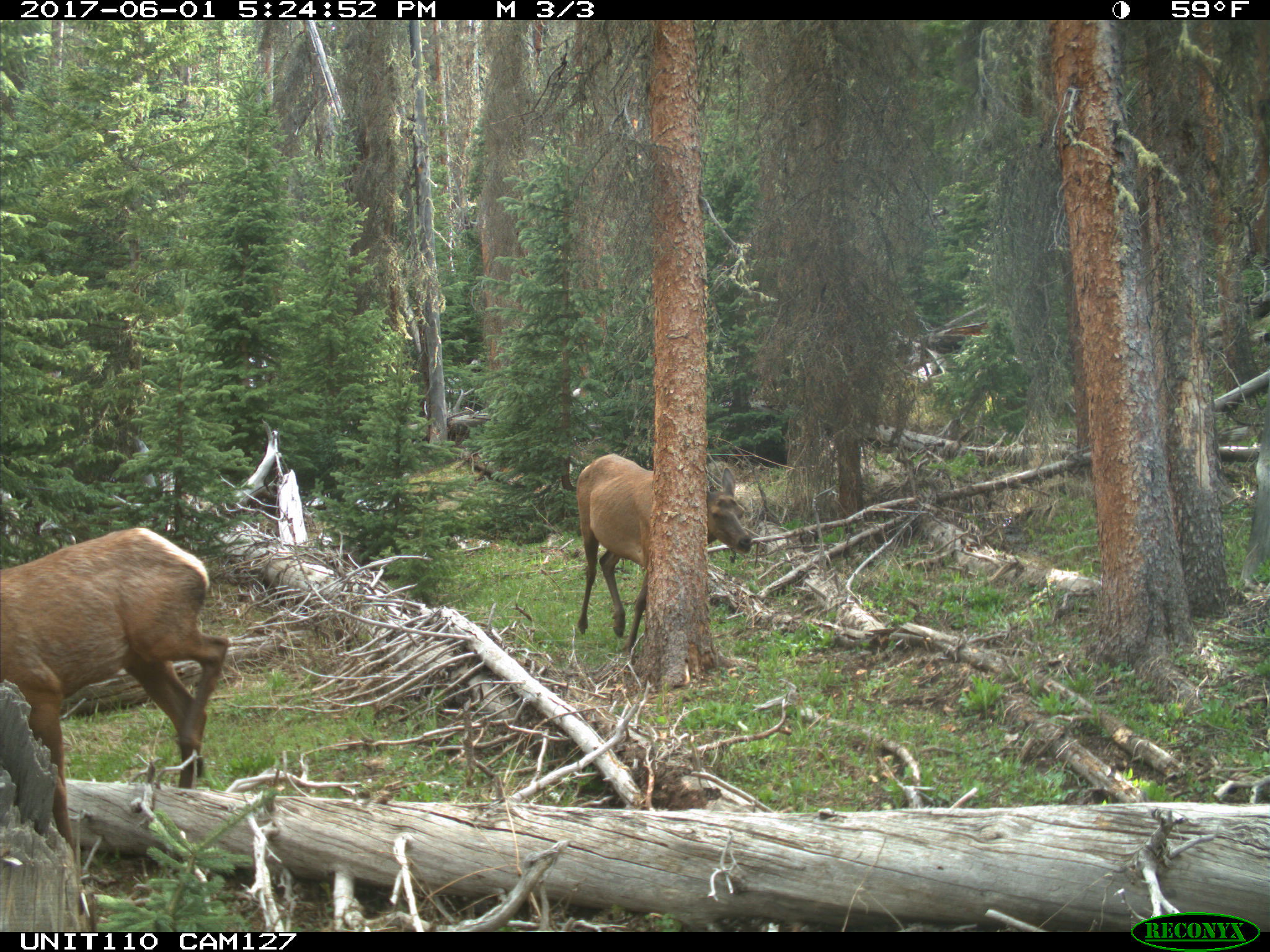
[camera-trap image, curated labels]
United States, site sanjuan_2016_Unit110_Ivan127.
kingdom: Animalia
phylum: Chordata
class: Mammalia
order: Artiodactyla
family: Cervidae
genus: Cervus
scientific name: Cervus elaphus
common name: red deer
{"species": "Cervus elaphus (red deer)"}